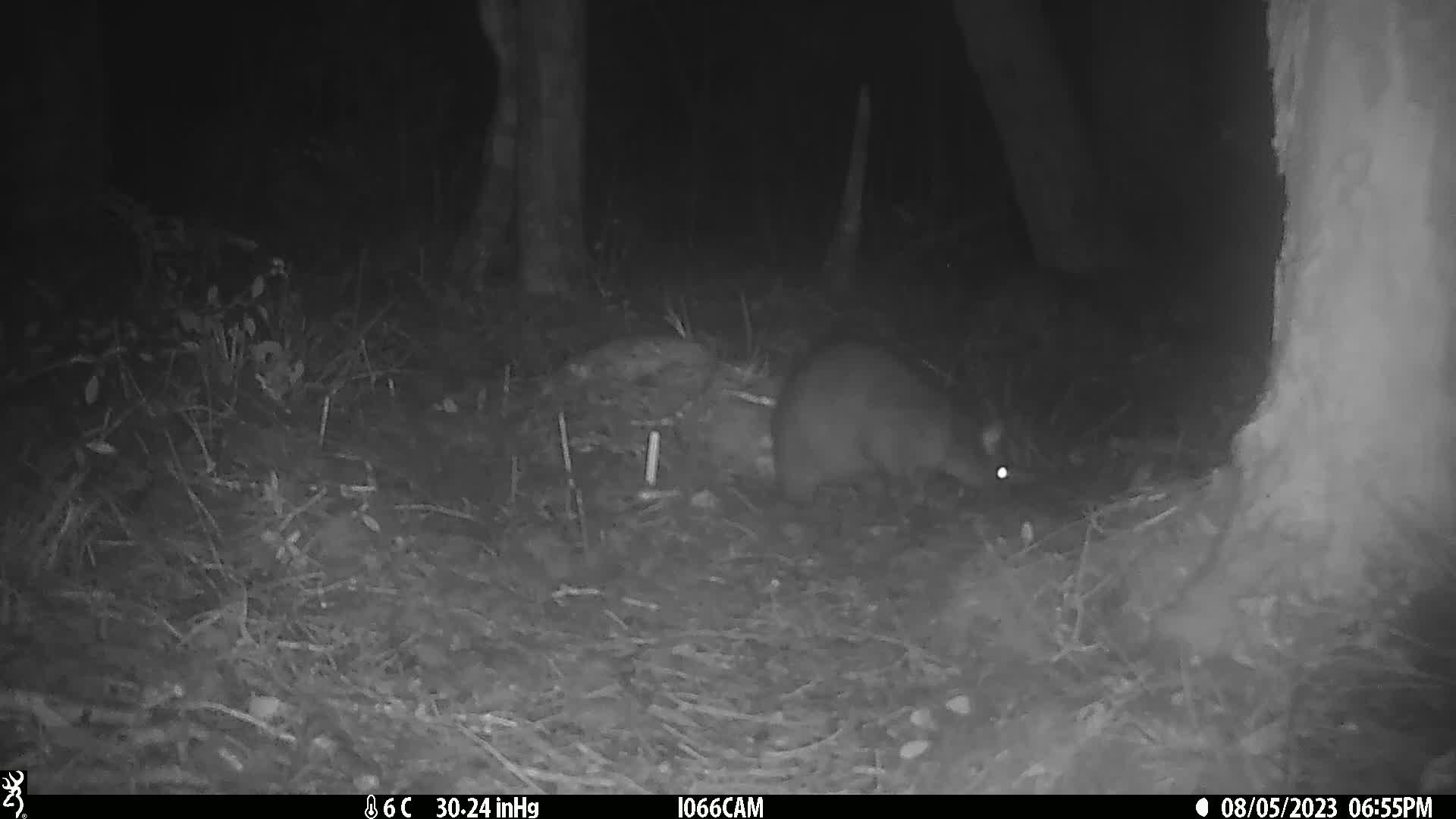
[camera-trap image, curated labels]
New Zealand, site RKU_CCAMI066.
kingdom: Animalia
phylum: Chordata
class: Mammalia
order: Diprotodontia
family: Phalangeridae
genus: Trichosurus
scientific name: Trichosurus vulpecula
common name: common brushtail possum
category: possum